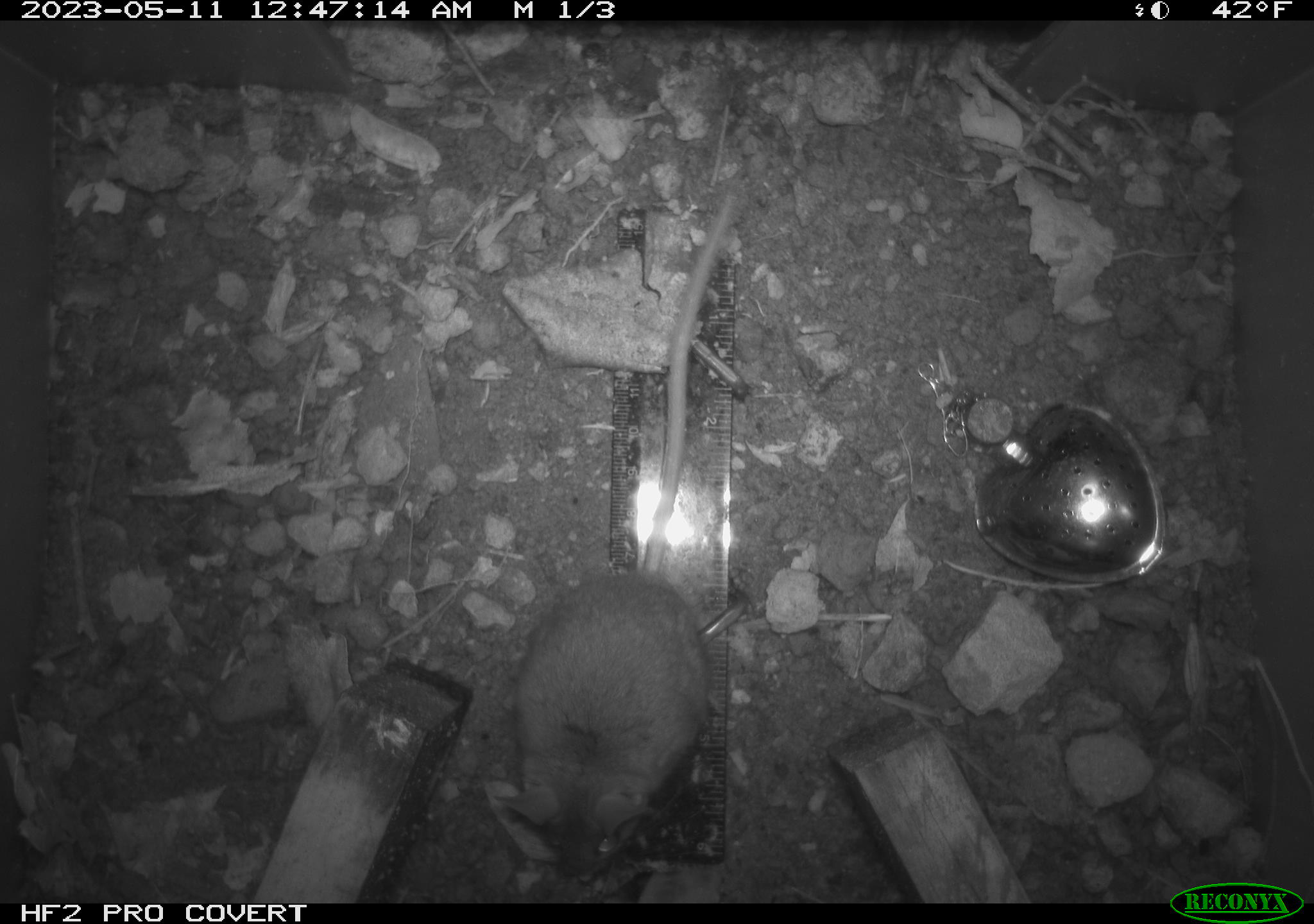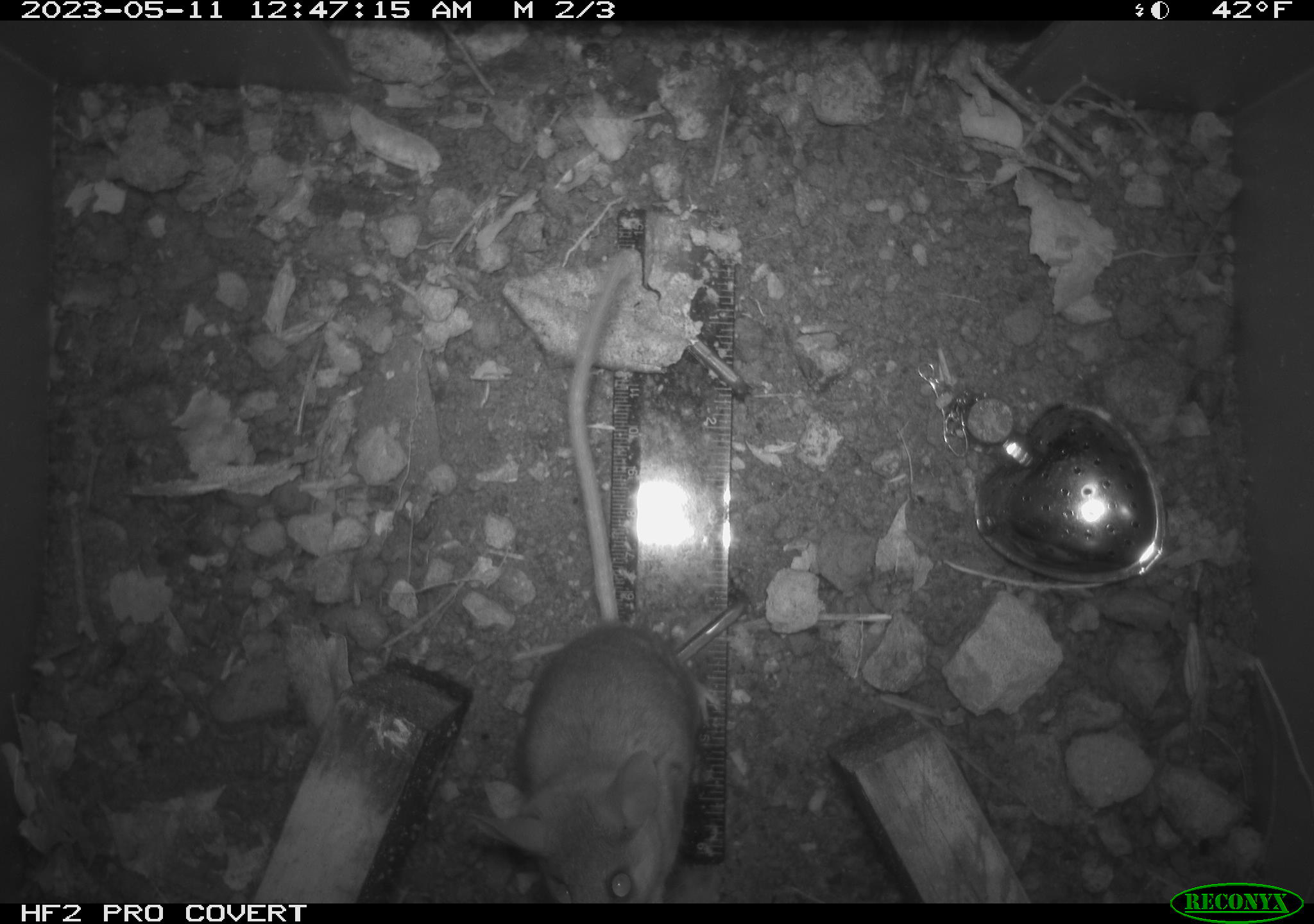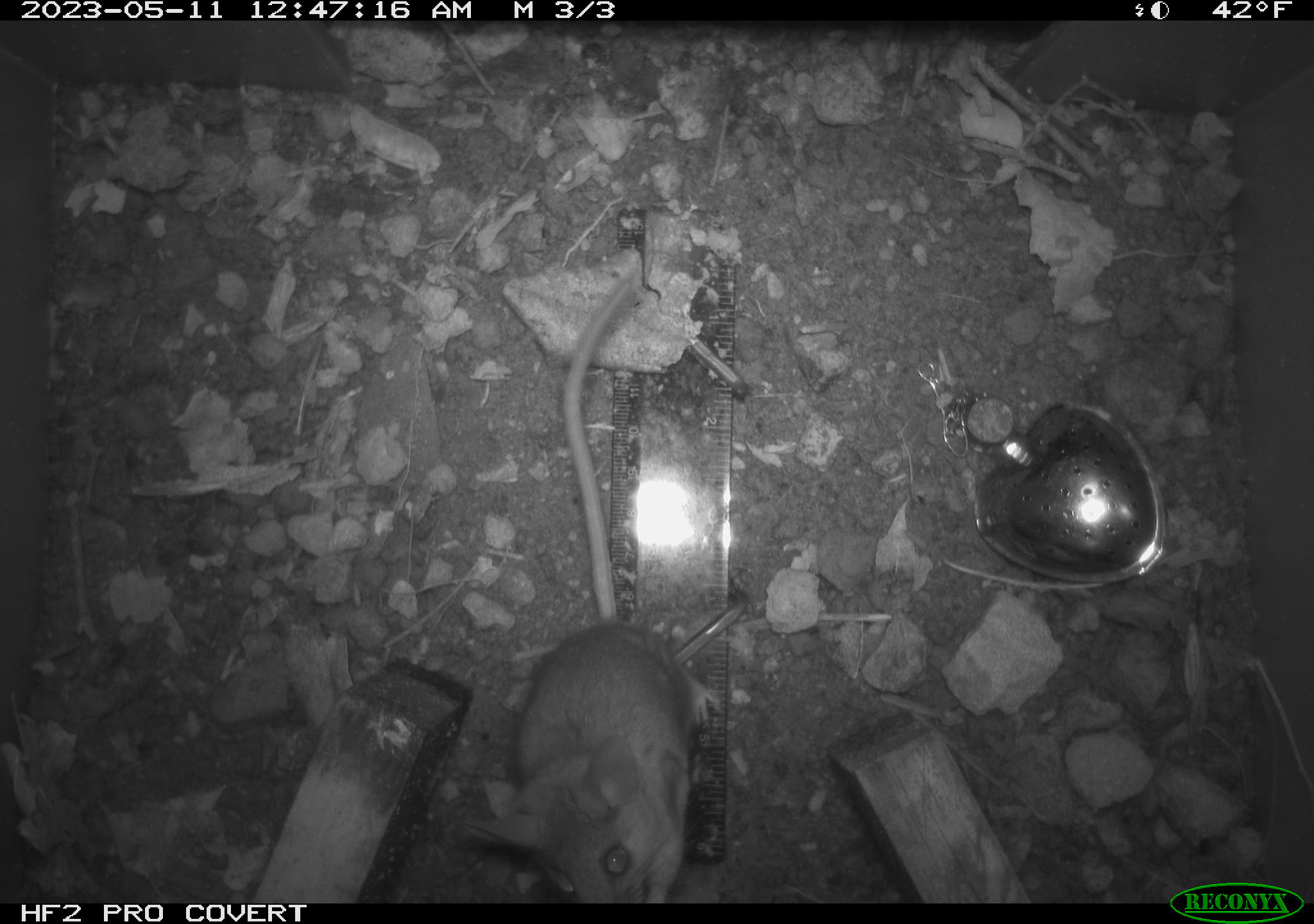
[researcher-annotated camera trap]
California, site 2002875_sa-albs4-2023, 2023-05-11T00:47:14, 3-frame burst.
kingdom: Animalia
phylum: Chordata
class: Mammalia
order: Rodentia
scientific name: Rodentia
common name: mouse species